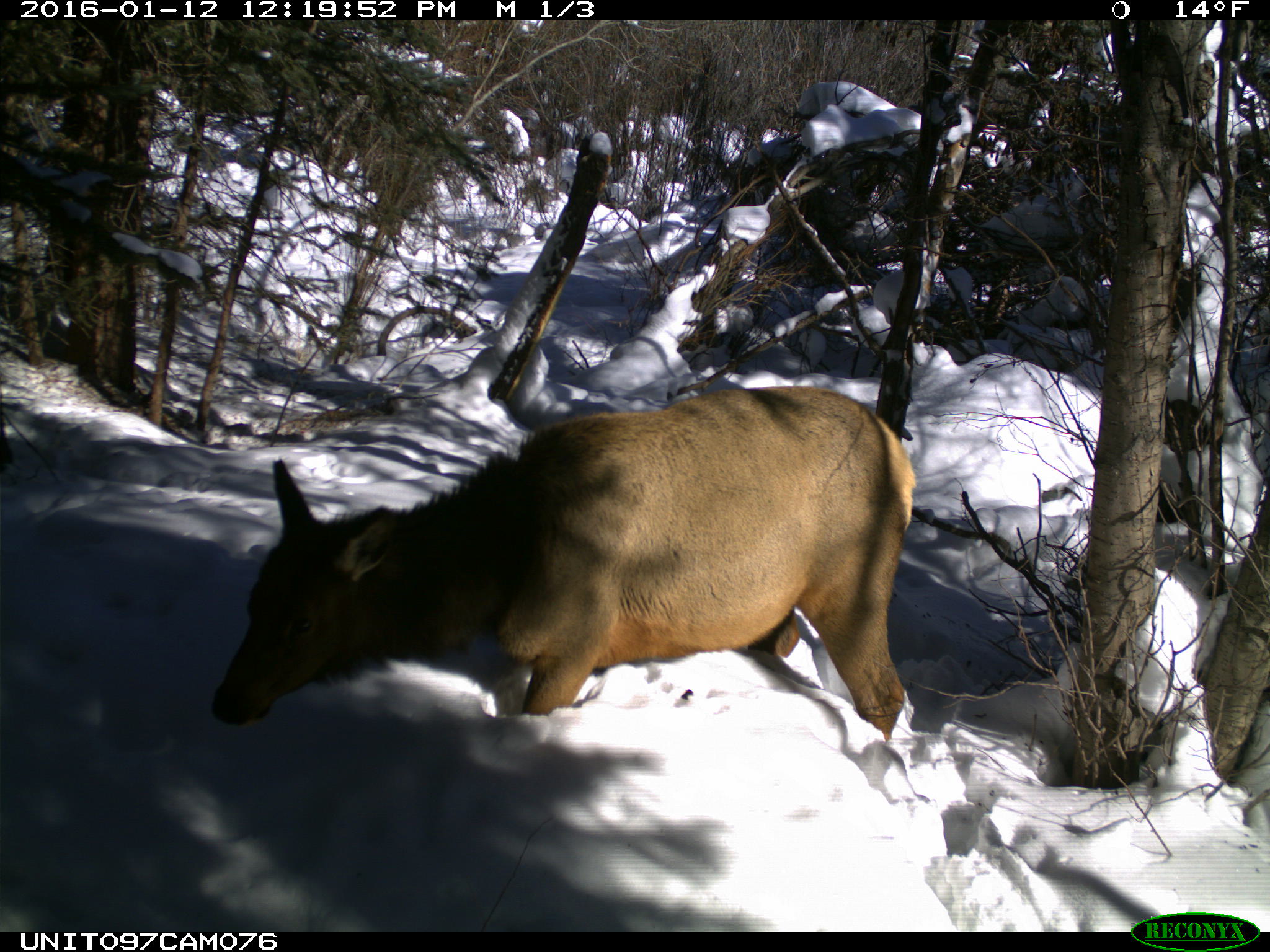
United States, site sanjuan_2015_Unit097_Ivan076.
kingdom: Animalia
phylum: Chordata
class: Mammalia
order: Artiodactyla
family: Cervidae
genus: Cervus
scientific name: Cervus elaphus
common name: red deer